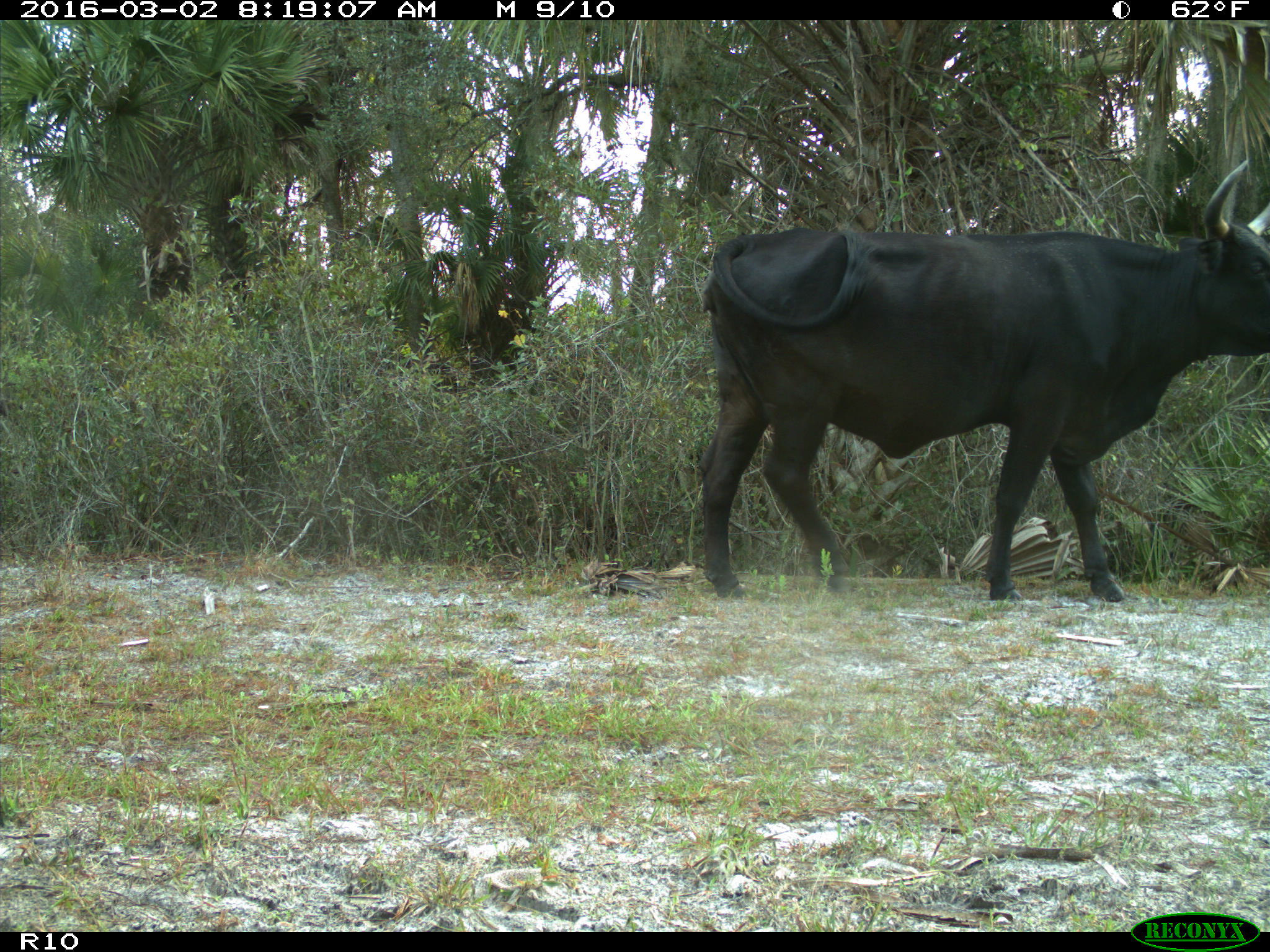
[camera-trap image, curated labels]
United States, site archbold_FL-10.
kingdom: Animalia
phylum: Chordata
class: Mammalia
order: Artiodactyla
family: Bovidae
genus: Bos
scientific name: Bos taurus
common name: domestic cow